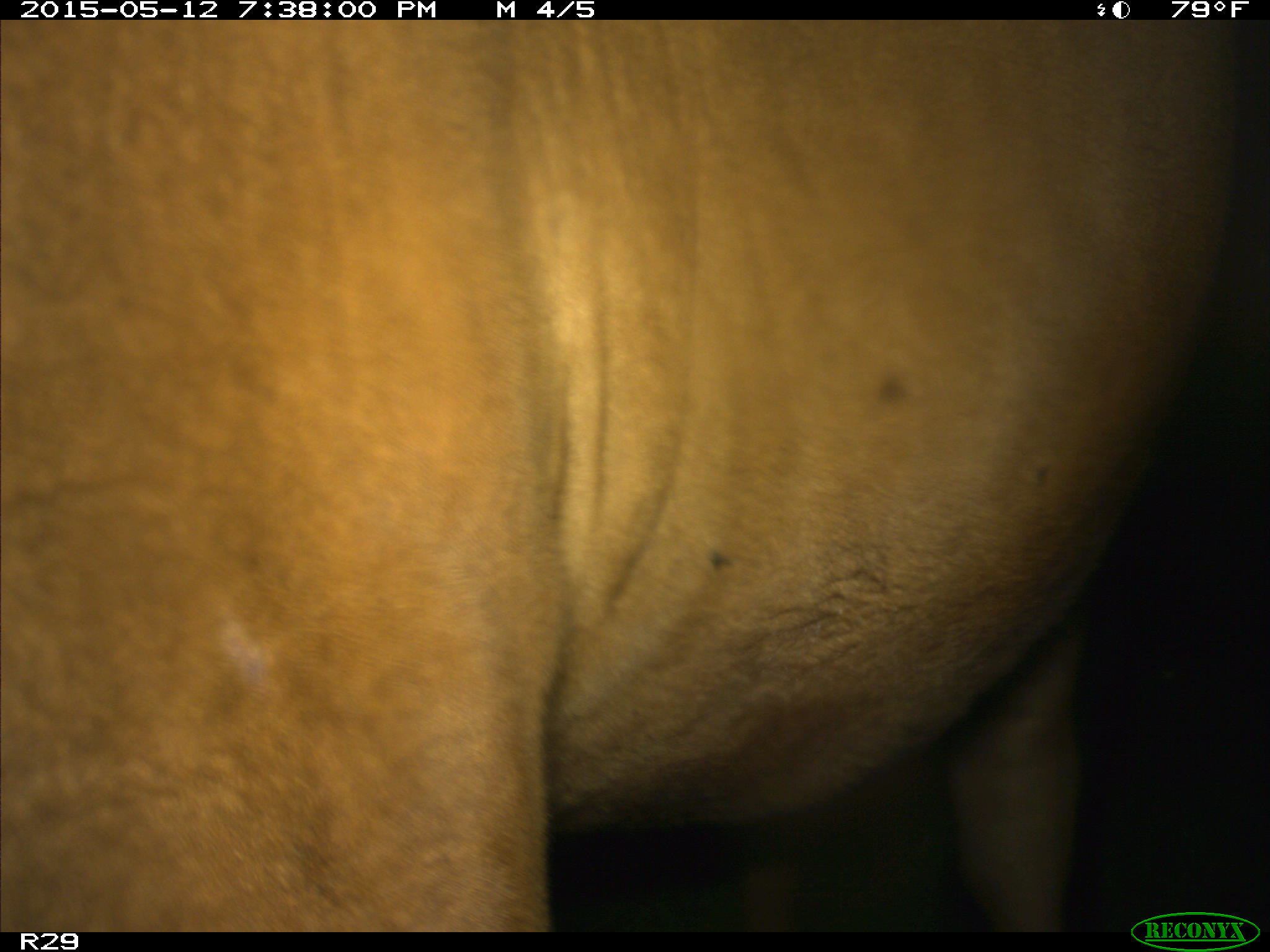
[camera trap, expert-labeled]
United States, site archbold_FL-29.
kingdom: Animalia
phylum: Chordata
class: Mammalia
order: Artiodactyla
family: Bovidae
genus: Bos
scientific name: Bos taurus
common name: domestic cow